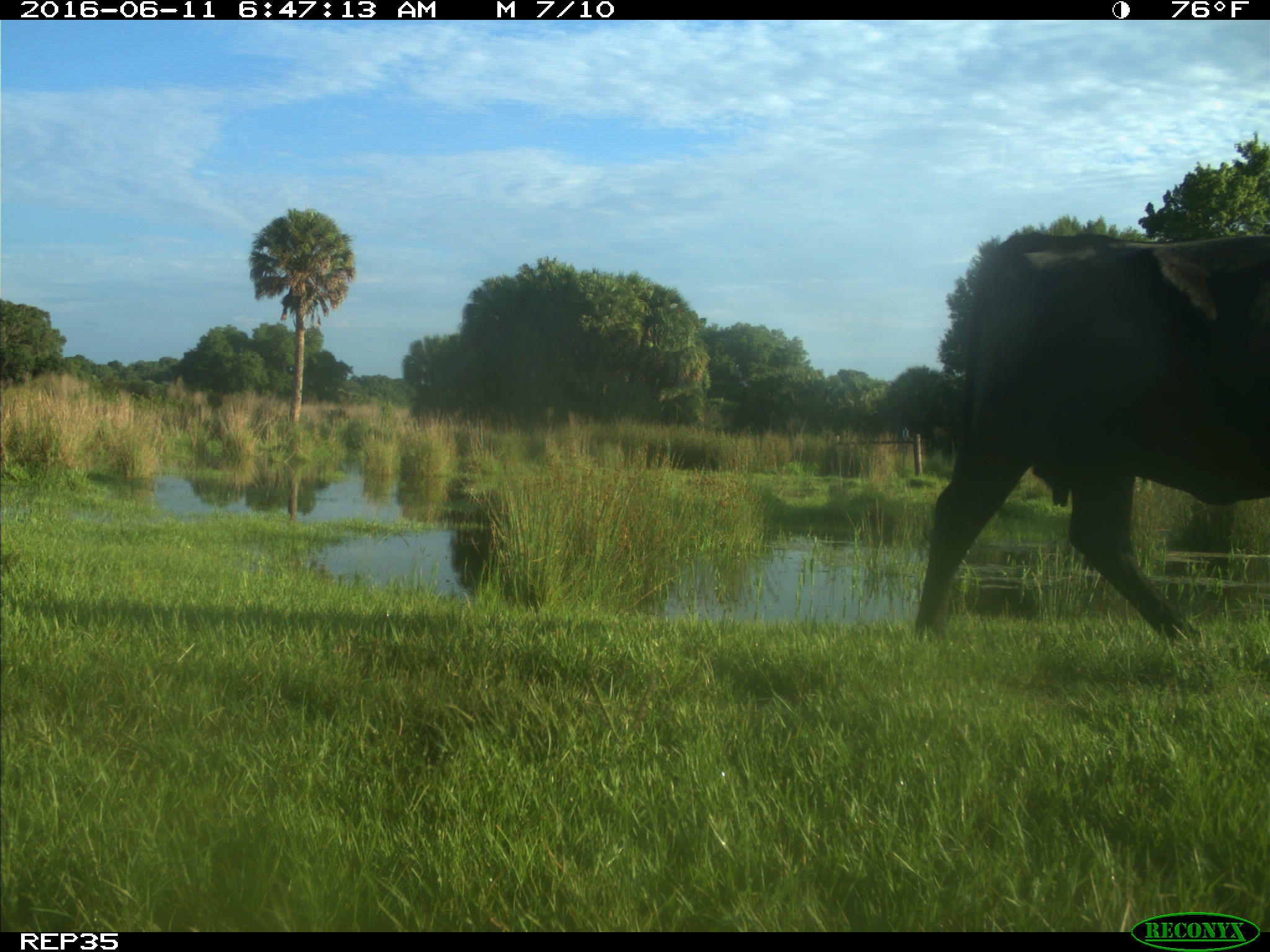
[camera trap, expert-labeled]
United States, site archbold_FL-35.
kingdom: Animalia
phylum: Chordata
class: Mammalia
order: Artiodactyla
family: Bovidae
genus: Bos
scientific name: Bos taurus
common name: domestic cow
Bos taurus (domestic cow).